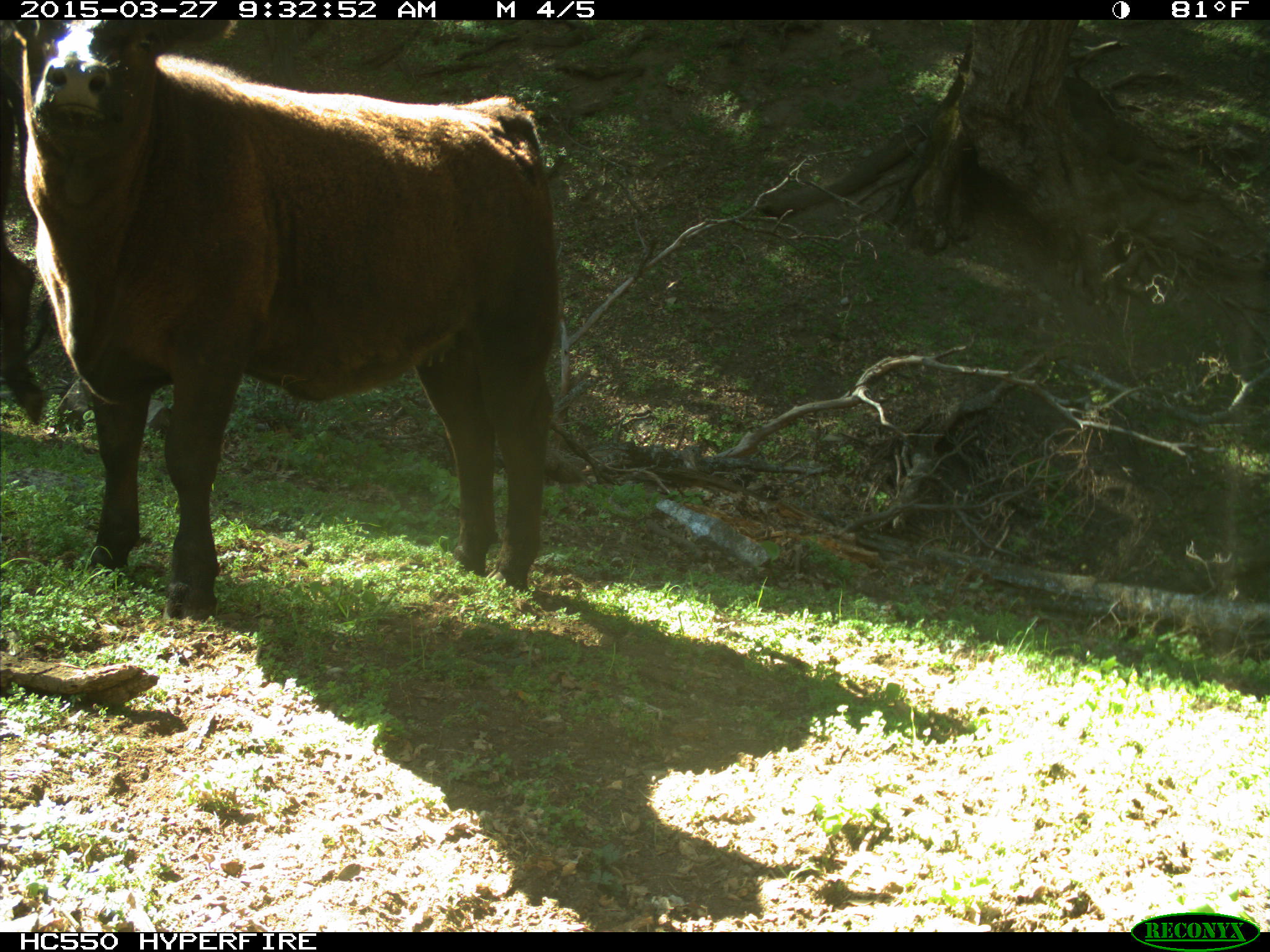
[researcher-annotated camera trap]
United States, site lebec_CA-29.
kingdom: Animalia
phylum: Chordata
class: Mammalia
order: Artiodactyla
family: Bovidae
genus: Bos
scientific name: Bos taurus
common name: domestic cow